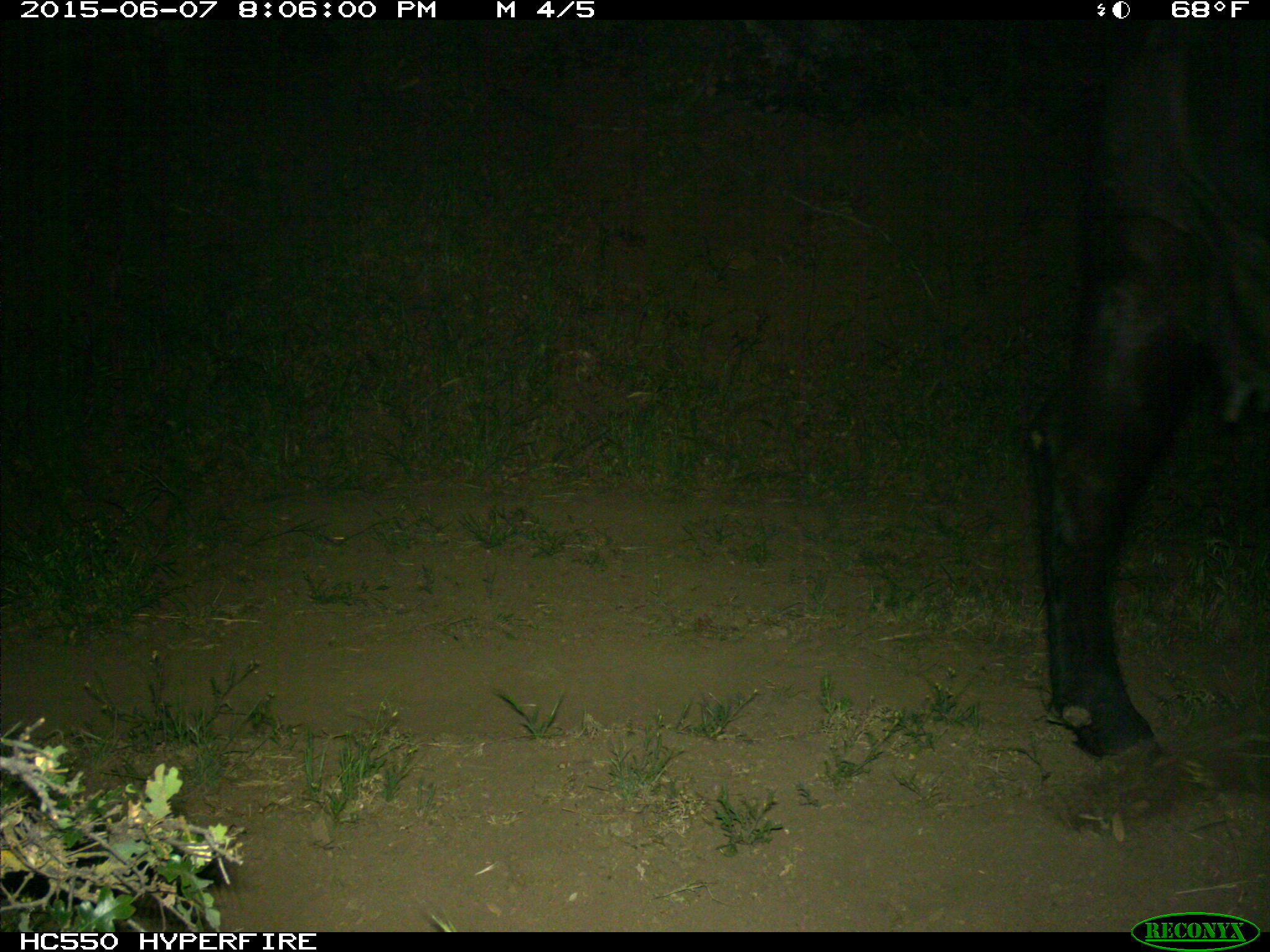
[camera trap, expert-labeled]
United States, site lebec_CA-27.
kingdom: Animalia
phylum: Chordata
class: Mammalia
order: Artiodactyla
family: Bovidae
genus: Bos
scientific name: Bos taurus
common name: domestic cow